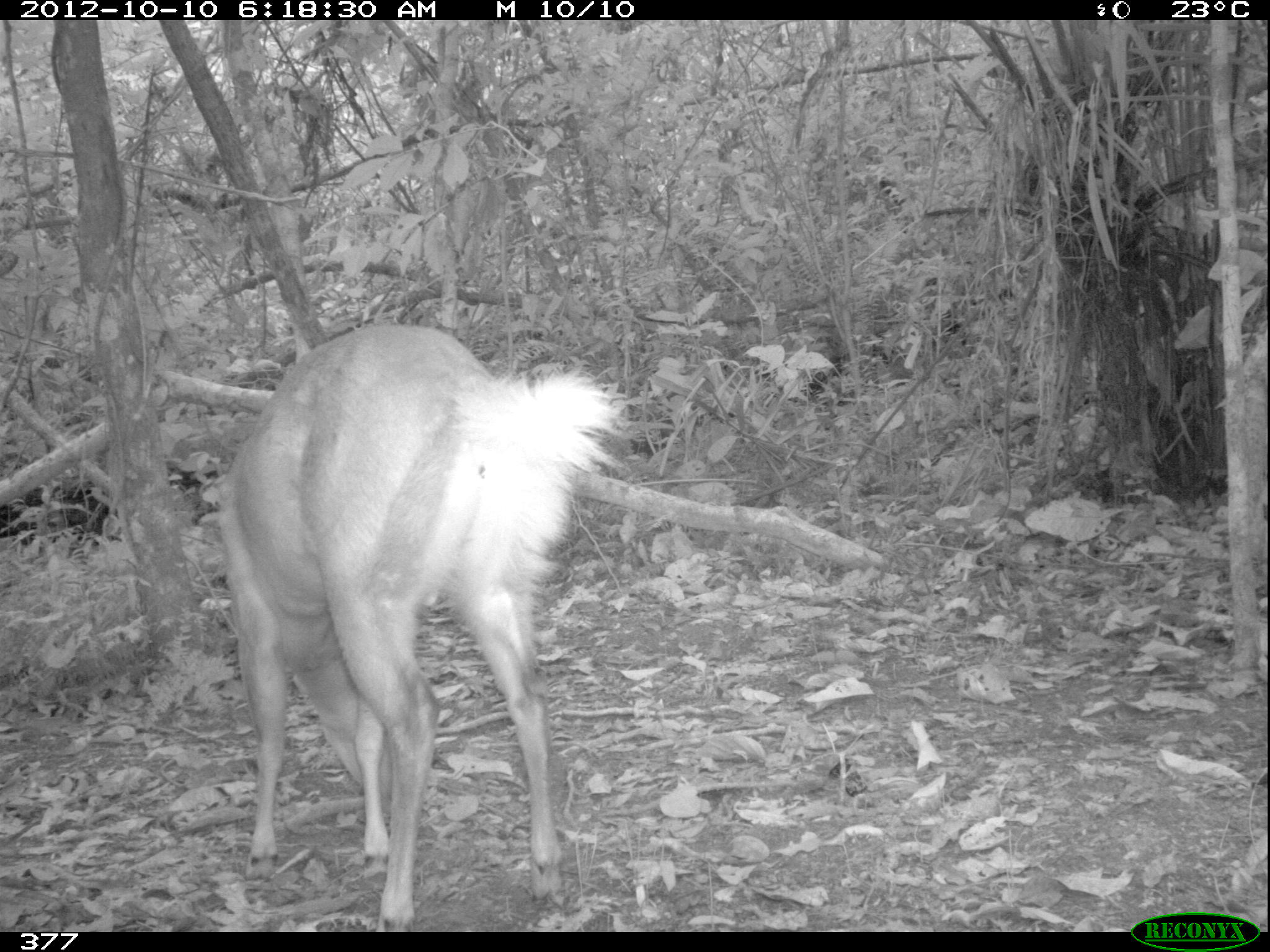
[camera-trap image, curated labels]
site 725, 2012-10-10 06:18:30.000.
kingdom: Animalia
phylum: Chordata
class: Mammalia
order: Artiodactyla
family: Cervidae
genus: Mazama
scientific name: Mazama americana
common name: red brocket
Mazama americana (red brocket).